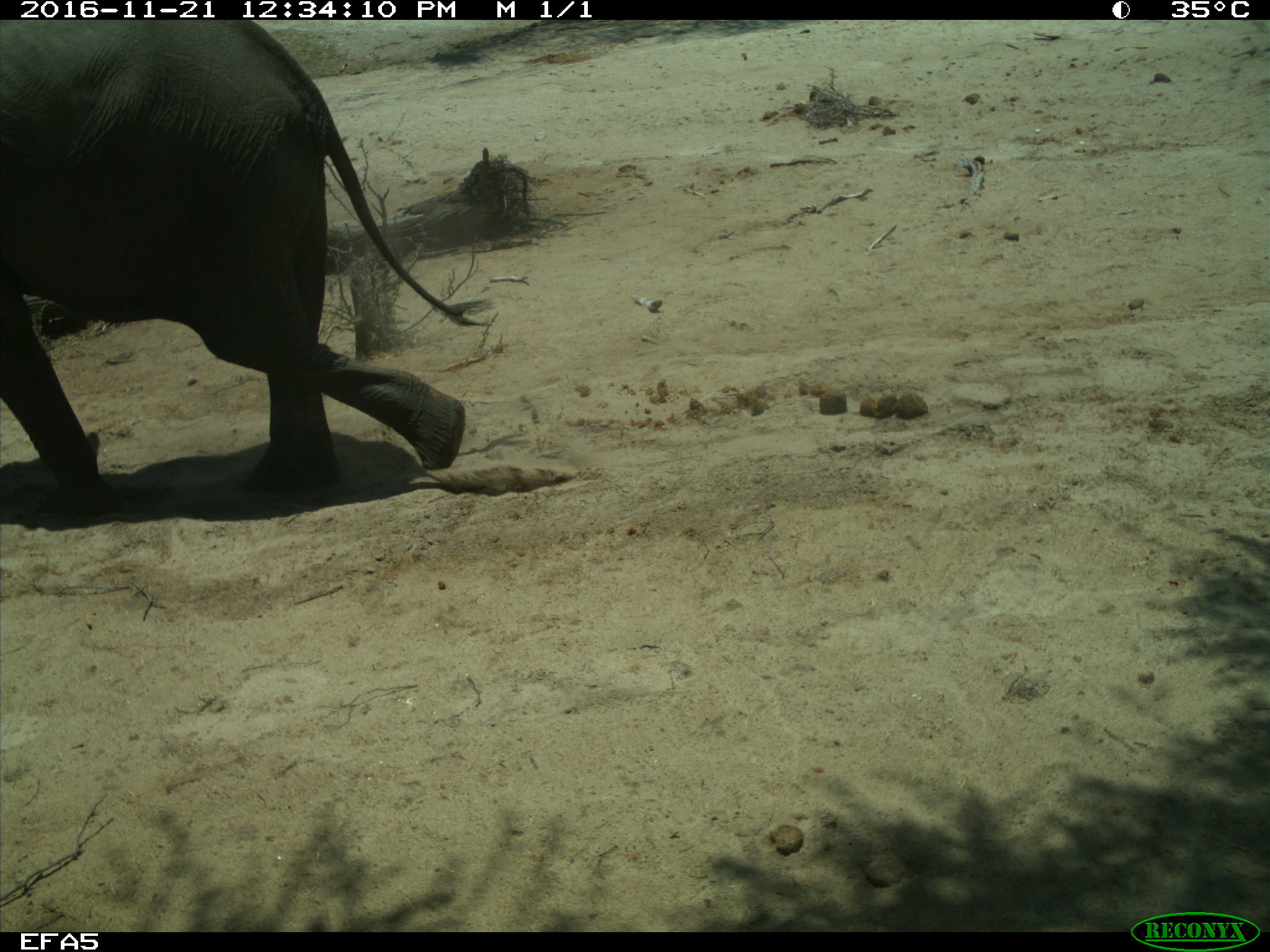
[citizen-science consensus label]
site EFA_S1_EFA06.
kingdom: Animalia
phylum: Chordata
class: Mammalia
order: Proboscidea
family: Elephantidae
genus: Loxodonta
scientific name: Loxodonta africana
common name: african bush elephant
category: elephant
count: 1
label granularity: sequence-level